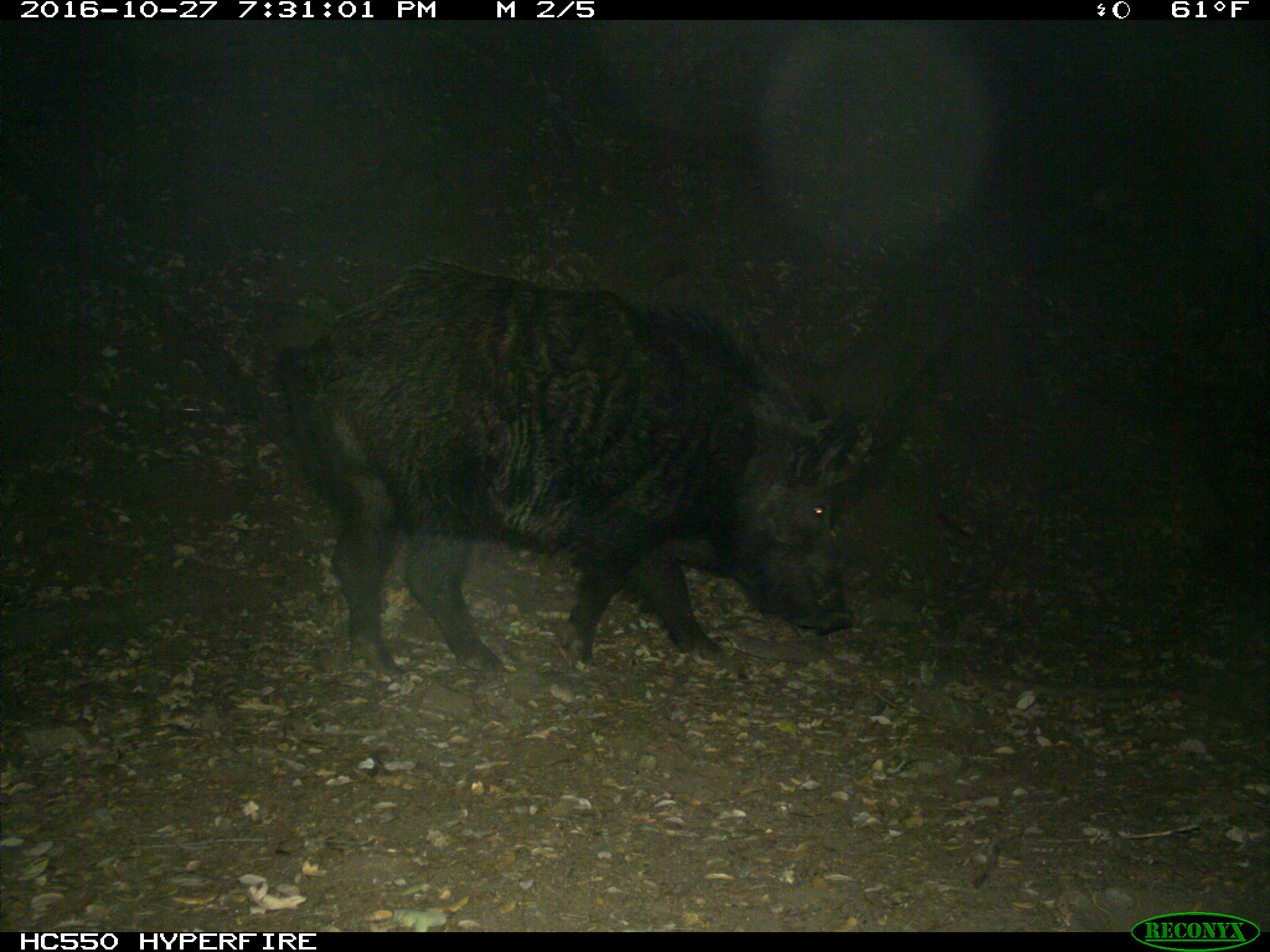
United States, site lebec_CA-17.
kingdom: Animalia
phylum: Chordata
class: Mammalia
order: Artiodactyla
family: Suidae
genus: Sus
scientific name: Sus scrofa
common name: wild boar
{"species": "Sus scrofa (wild boar)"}